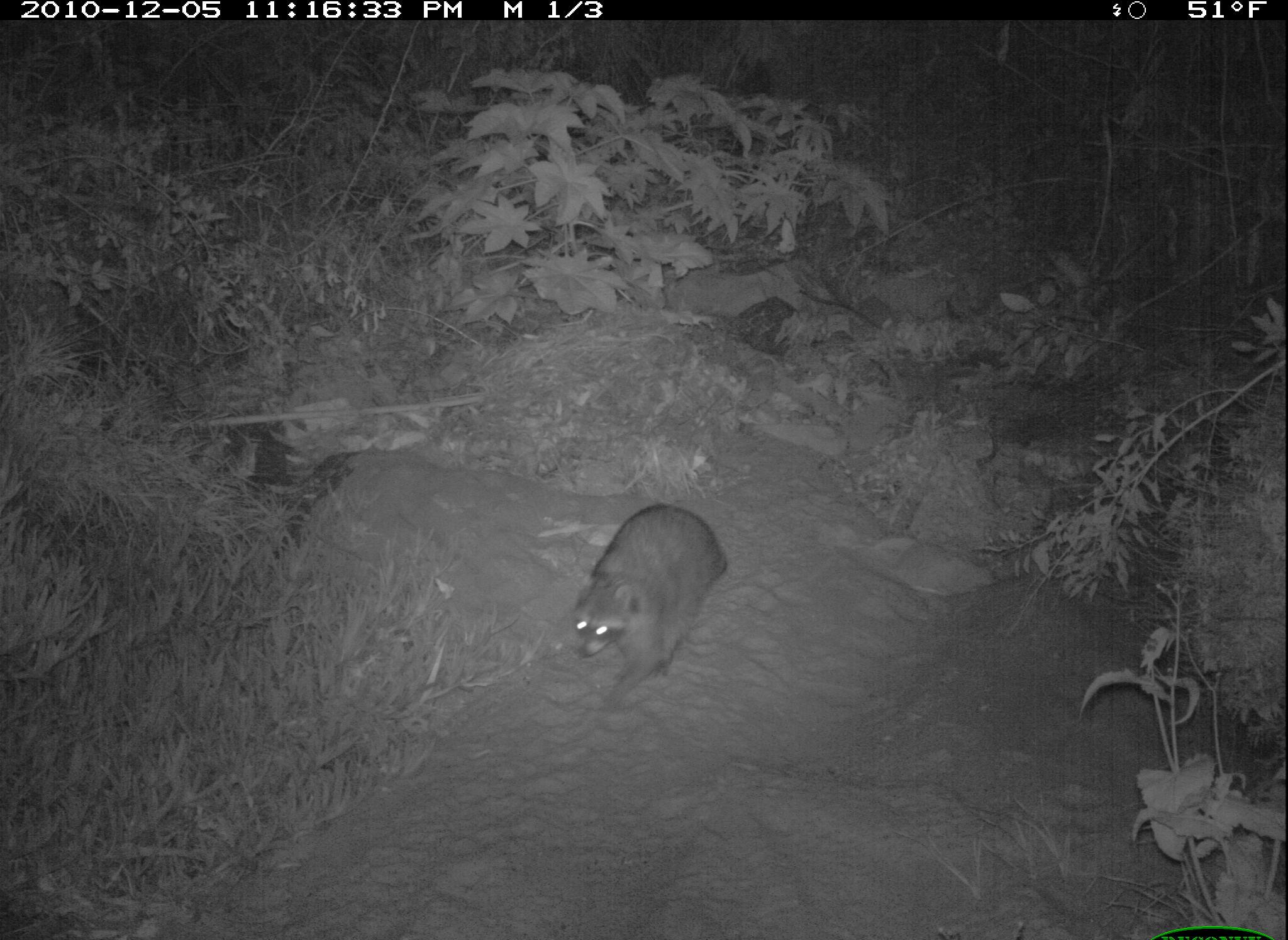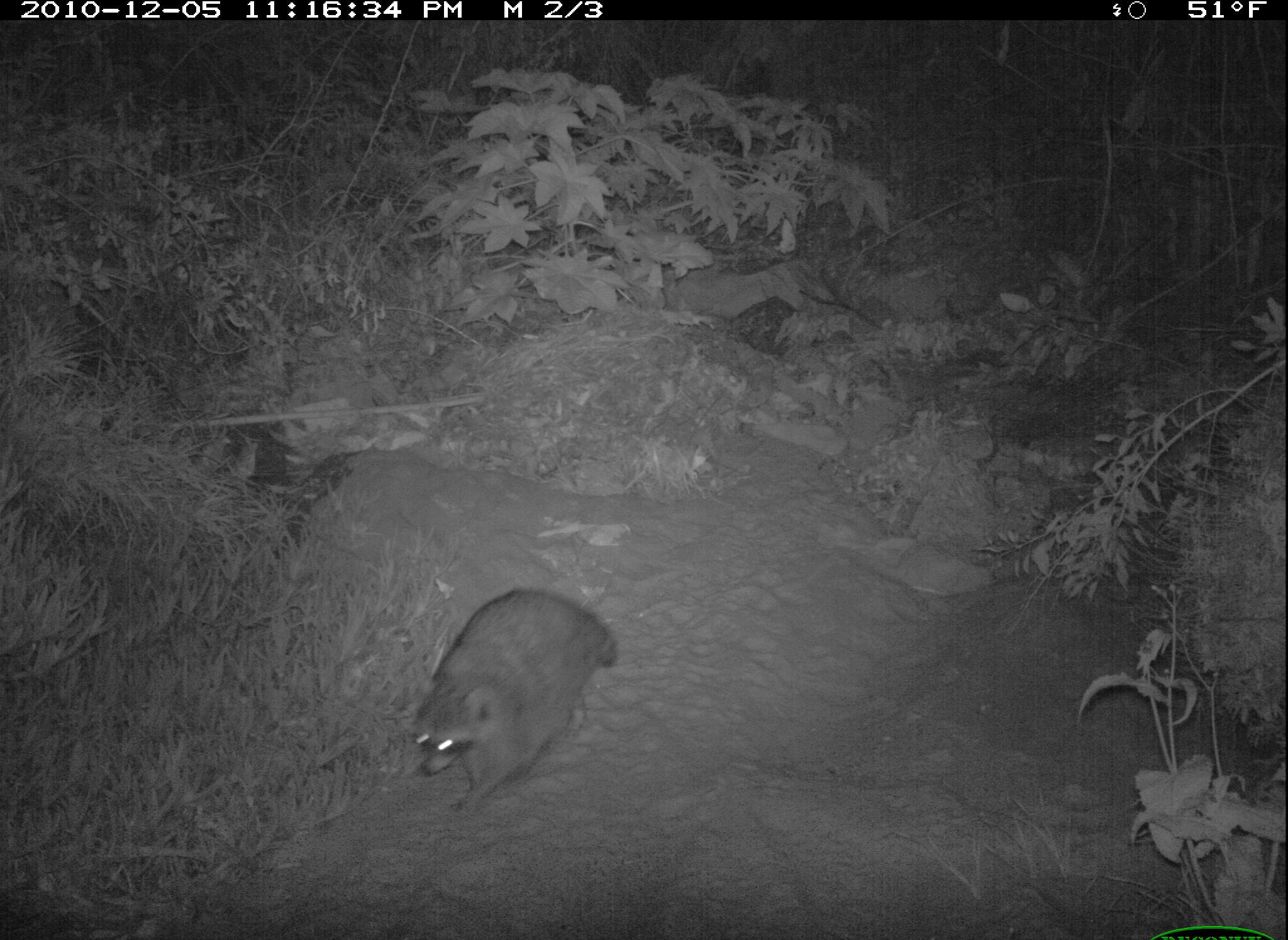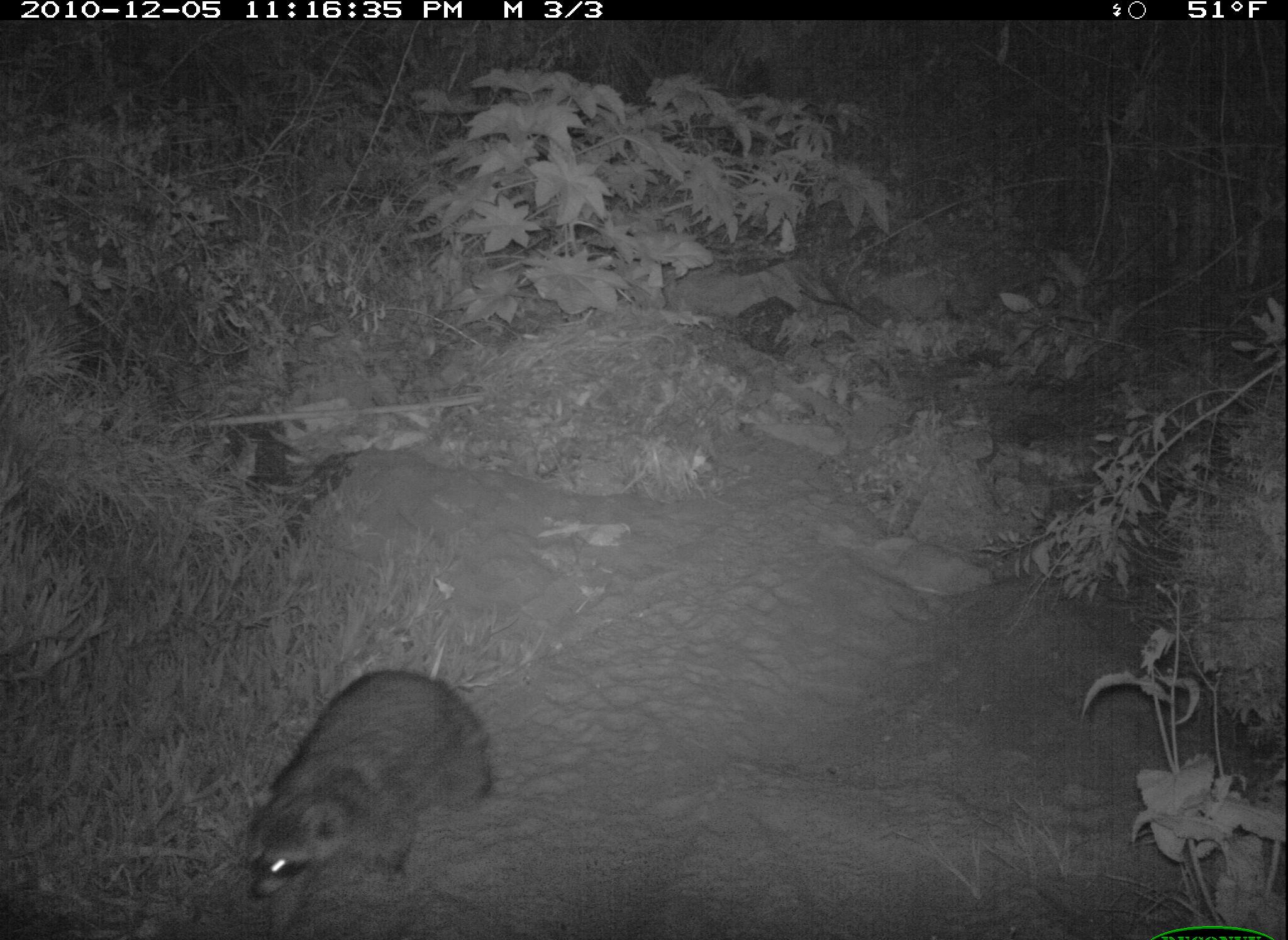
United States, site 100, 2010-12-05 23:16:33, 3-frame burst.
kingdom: Animalia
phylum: Chordata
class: Mammalia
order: Carnivora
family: Procyonidae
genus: Procyon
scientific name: Procyon lotor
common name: raccoon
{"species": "raccoon (Procyon lotor)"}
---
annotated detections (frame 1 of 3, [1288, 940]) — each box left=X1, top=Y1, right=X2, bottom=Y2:
raccoon: left=560, top=490, right=737, bottom=718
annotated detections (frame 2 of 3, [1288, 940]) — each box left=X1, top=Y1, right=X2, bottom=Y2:
raccoon: left=399, top=564, right=634, bottom=825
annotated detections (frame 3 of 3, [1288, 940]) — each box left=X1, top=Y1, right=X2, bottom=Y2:
raccoon: left=235, top=598, right=522, bottom=915